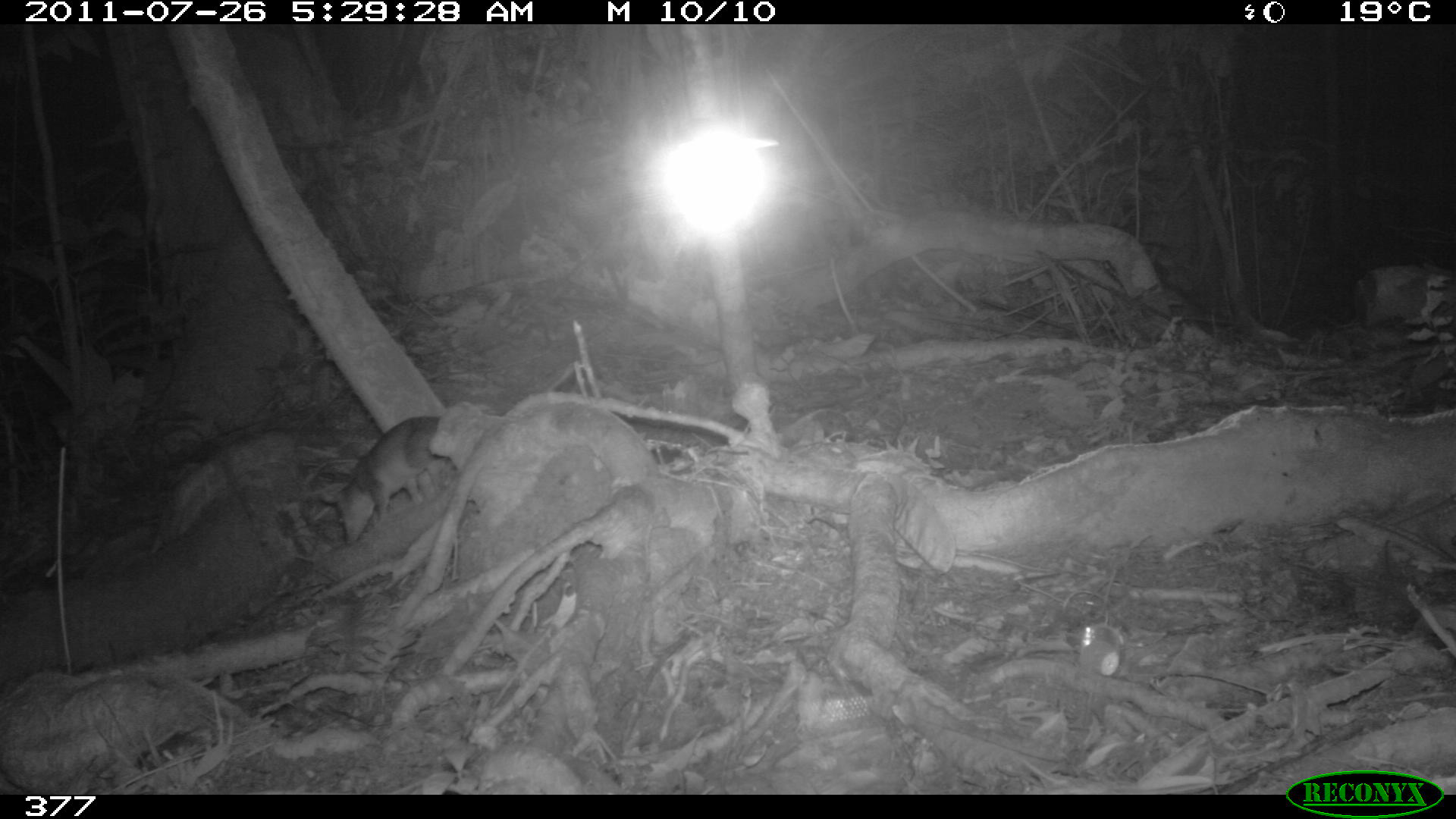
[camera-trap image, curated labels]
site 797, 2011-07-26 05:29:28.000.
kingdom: Animalia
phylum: Chordata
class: Mammalia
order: Didelphimorphia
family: Didelphidae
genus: Philander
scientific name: Philander opossum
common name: gray four-eyed opossum